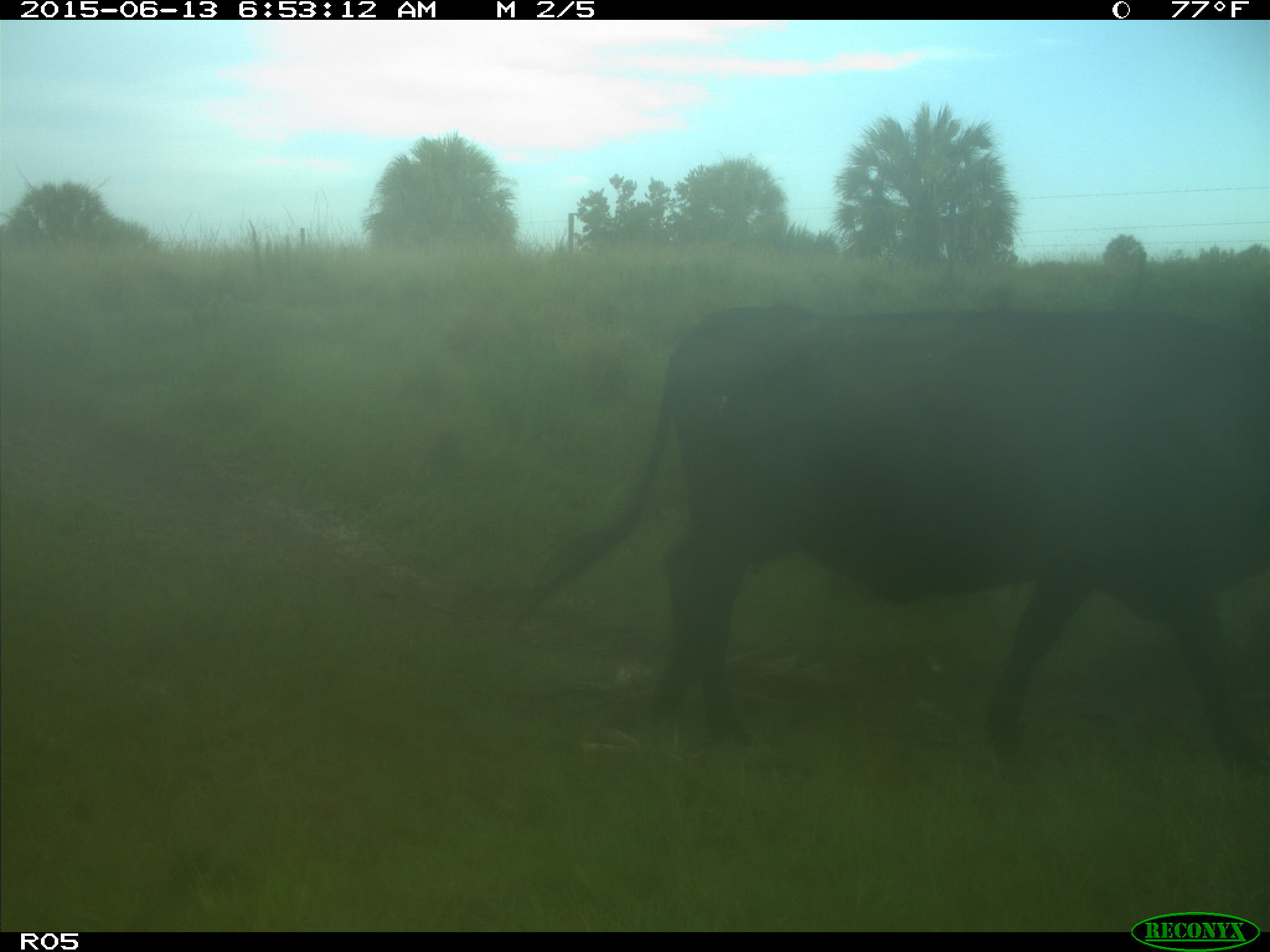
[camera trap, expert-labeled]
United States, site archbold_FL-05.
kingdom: Animalia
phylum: Chordata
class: Mammalia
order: Artiodactyla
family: Bovidae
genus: Bos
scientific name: Bos taurus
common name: domestic cow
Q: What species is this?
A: Bos taurus (domestic cow).